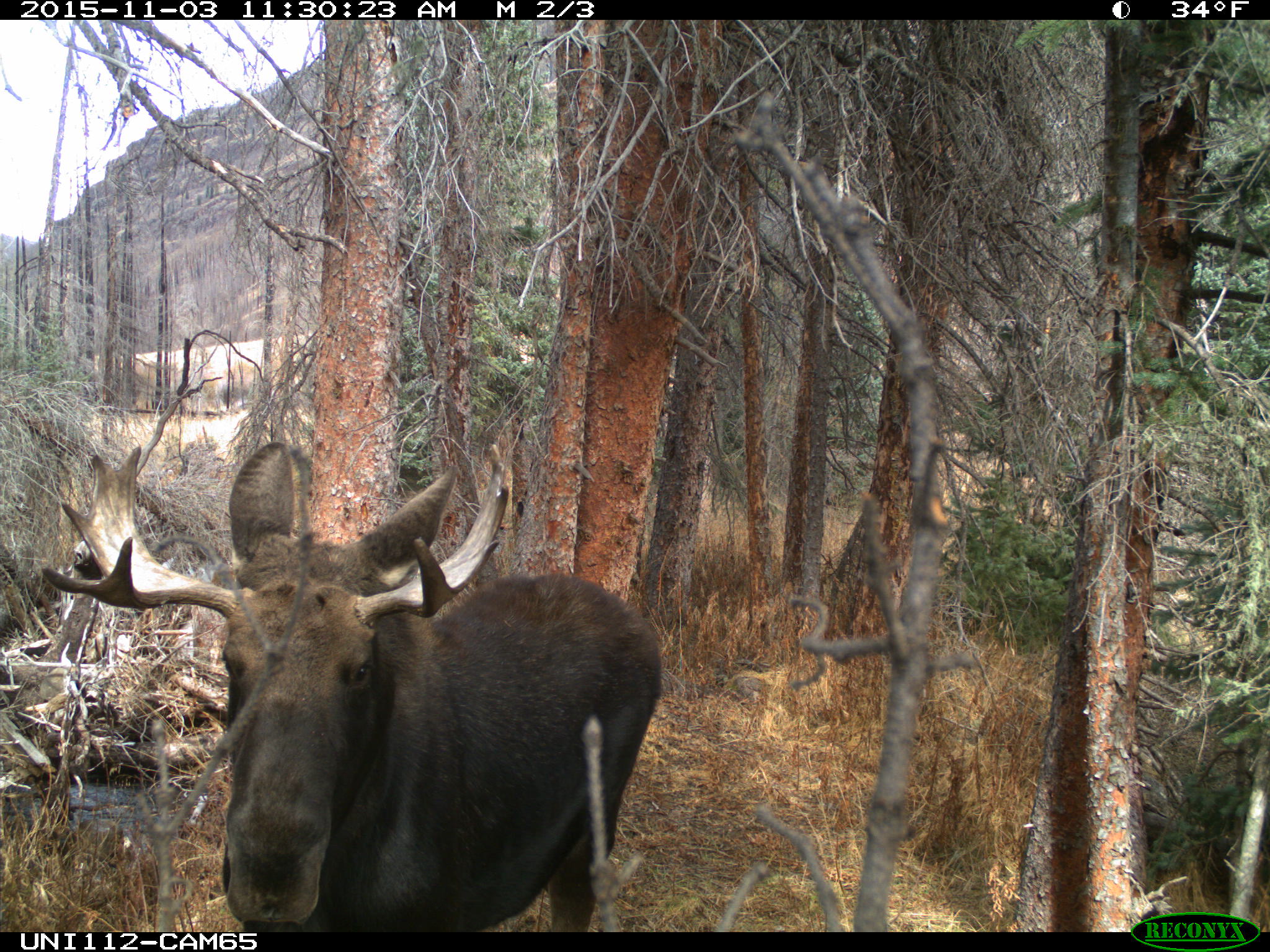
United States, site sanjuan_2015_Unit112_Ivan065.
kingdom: Animalia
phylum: Chordata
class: Mammalia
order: Artiodactyla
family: Cervidae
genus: Alces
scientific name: Alces alces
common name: moose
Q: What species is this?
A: Alces alces (moose).